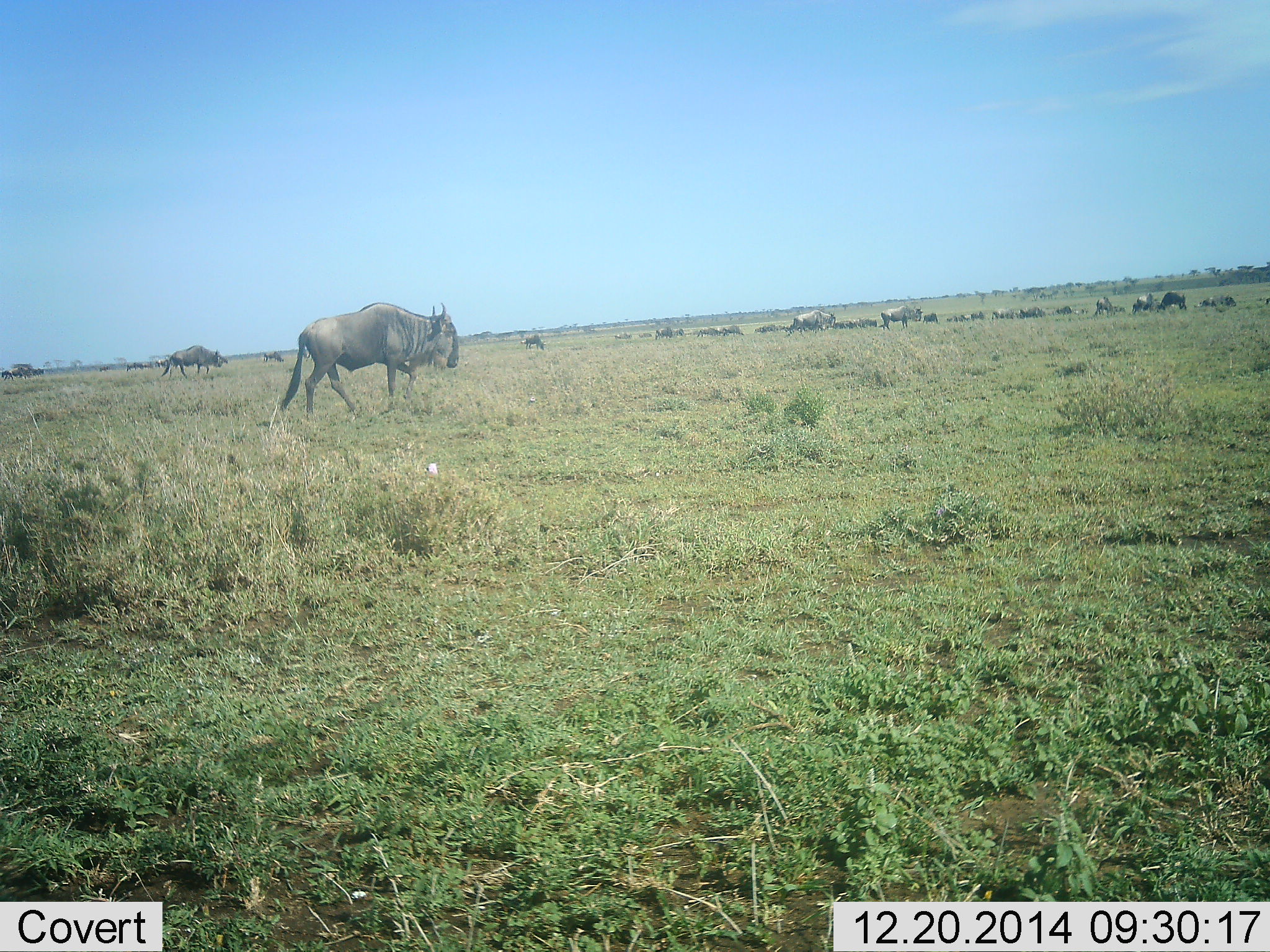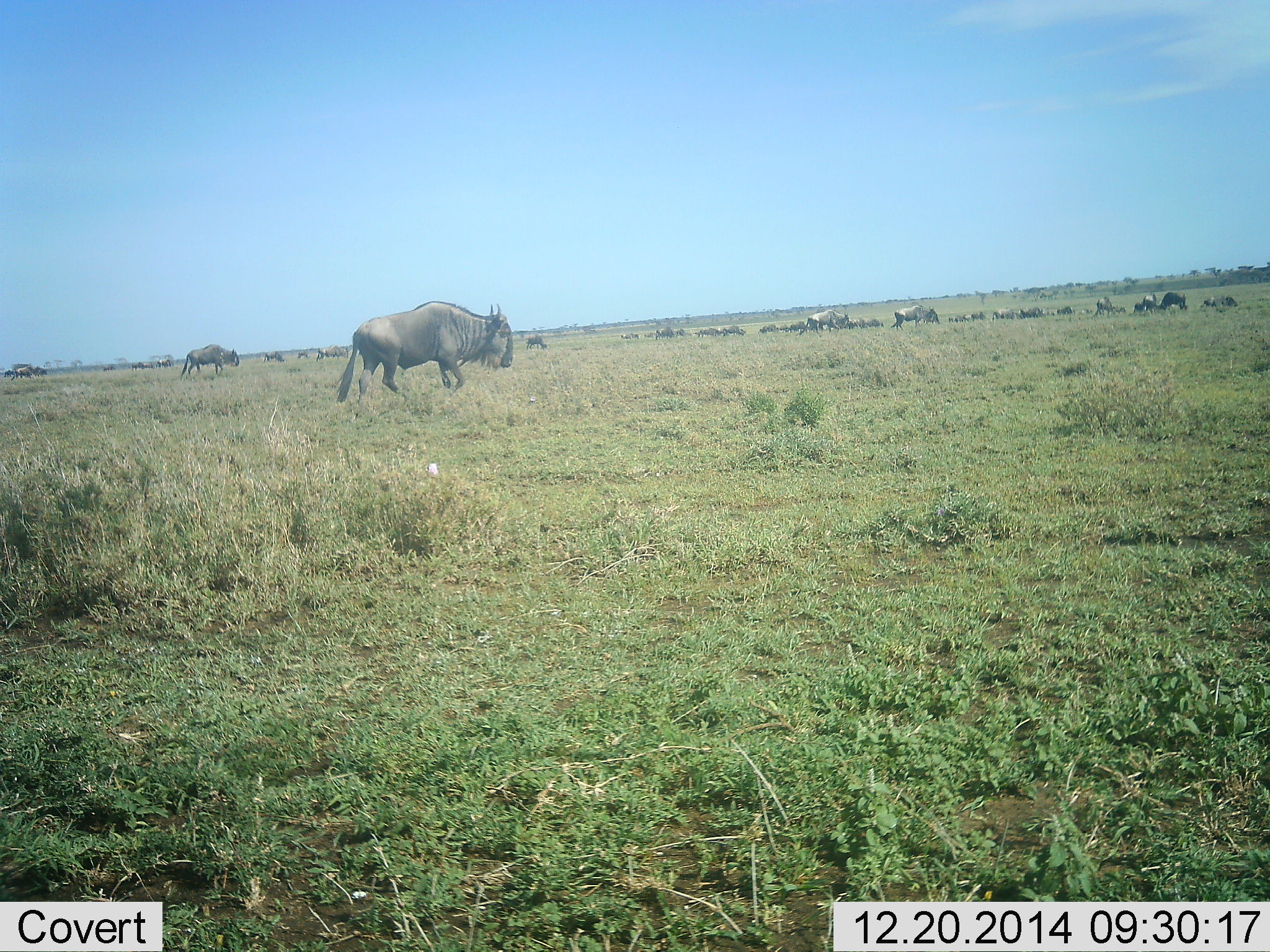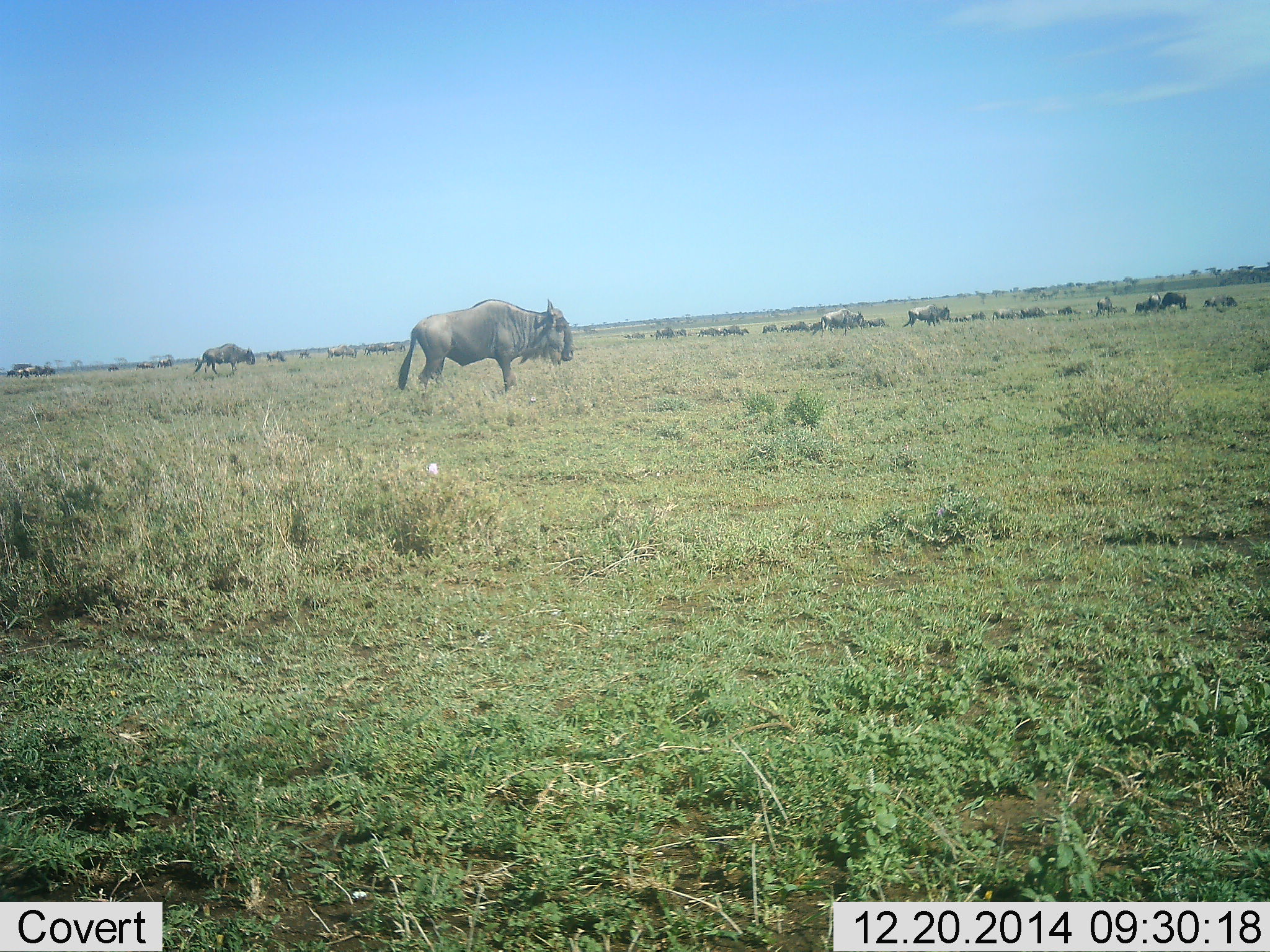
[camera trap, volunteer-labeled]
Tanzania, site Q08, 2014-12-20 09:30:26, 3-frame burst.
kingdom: Animalia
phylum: Chordata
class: Mammalia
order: Artiodactyla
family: Bovidae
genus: Connochaetes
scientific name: Connochaetes taurinus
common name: blue wildebeest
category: wildebeest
Wildebeest (blue wildebeest) (Connochaetes taurinus), count 51+. Behavior (volunteer vote fractions): standing 30%, resting 20%, moving 90%, interacting 20%. Young present (vote fraction): 10%. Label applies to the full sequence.